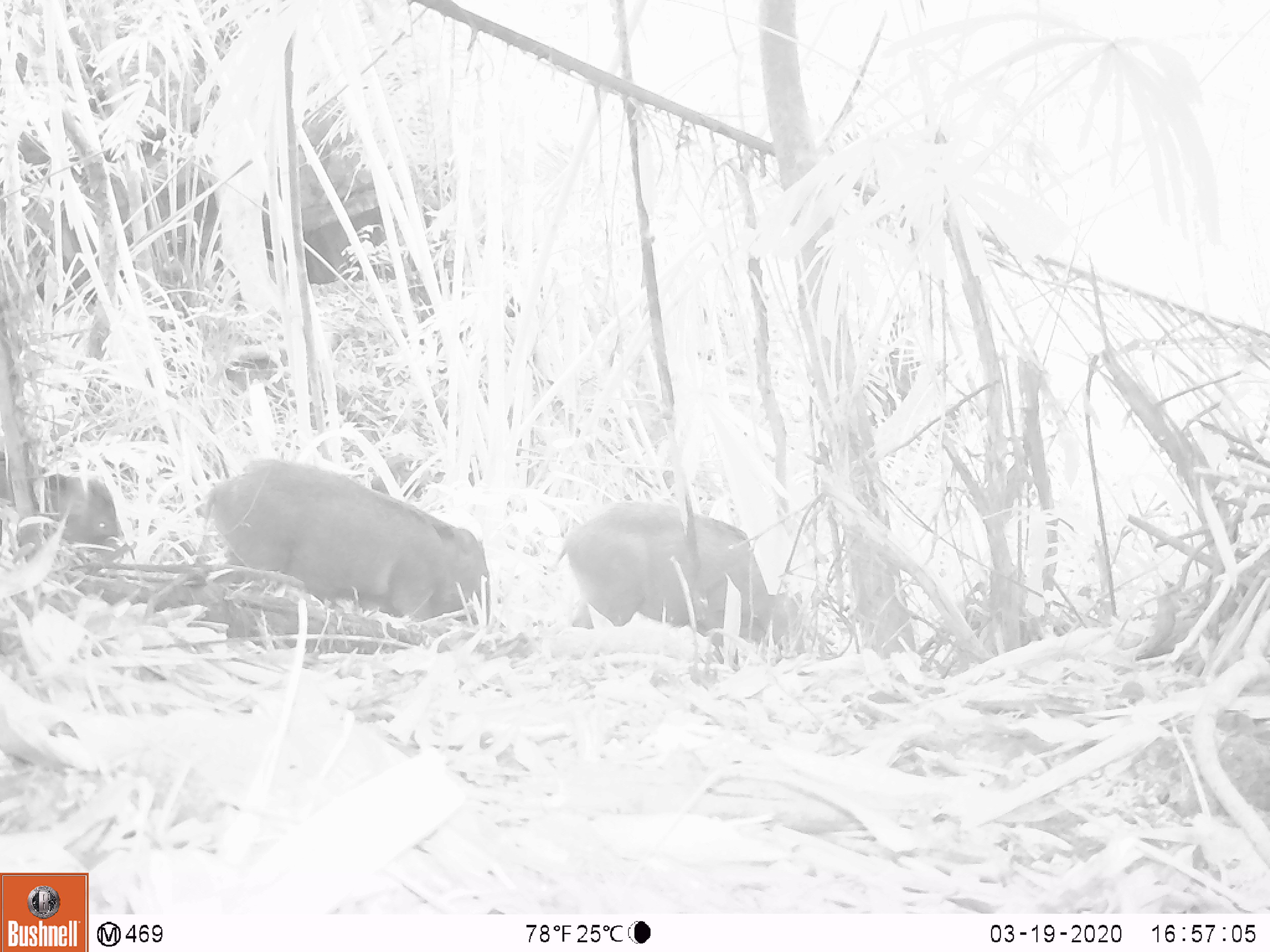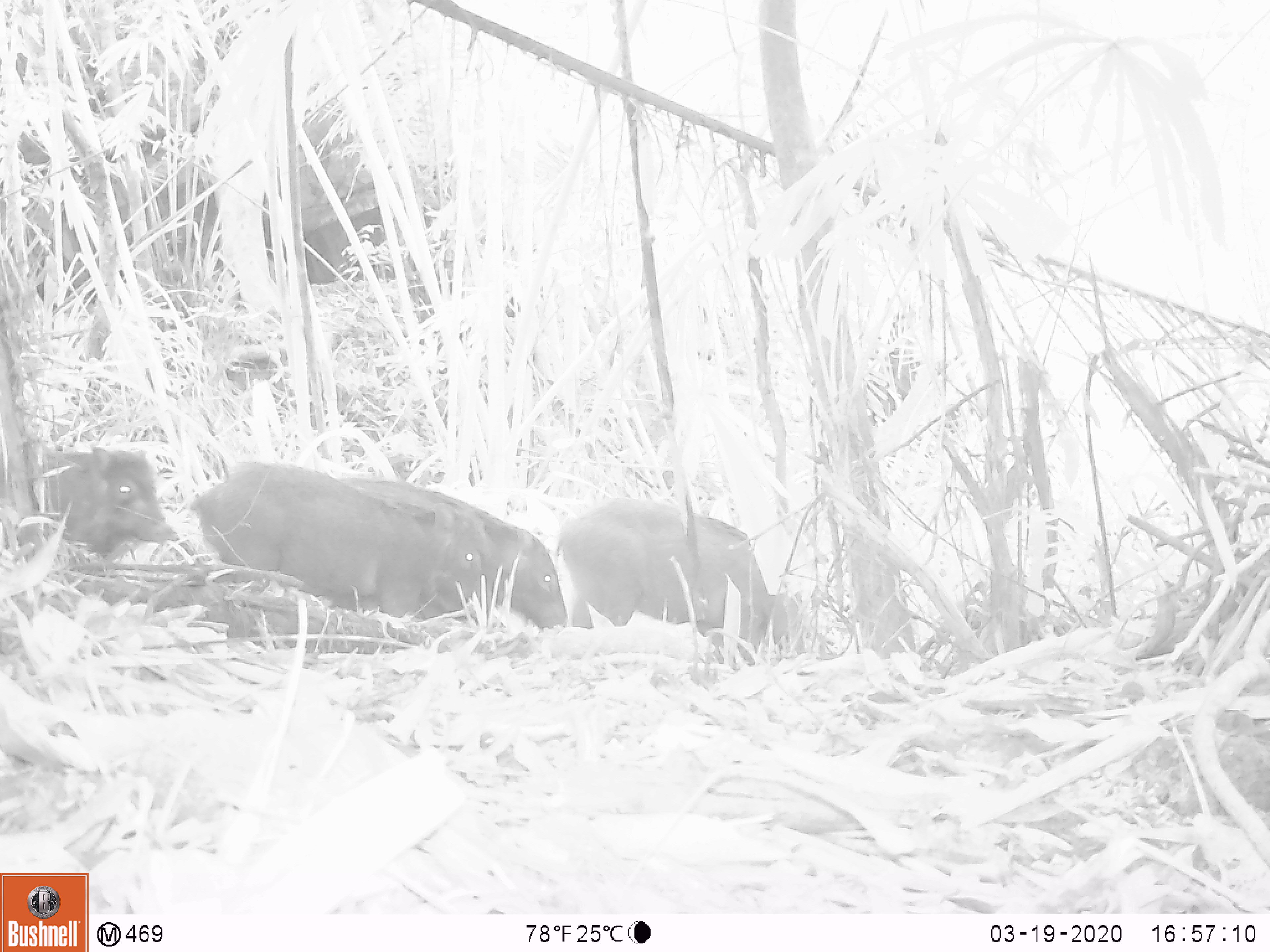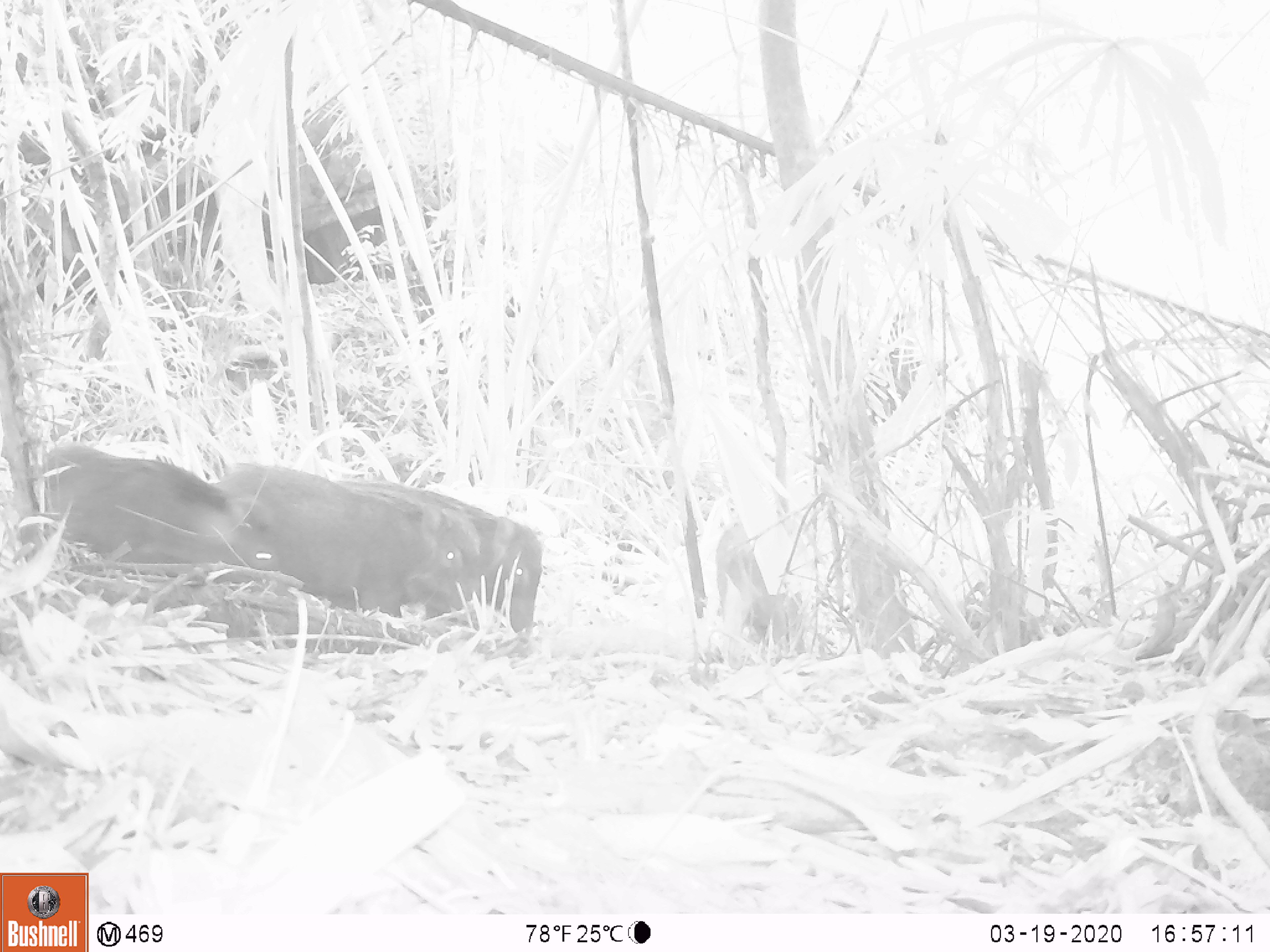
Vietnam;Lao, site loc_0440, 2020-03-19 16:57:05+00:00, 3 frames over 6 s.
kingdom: Animalia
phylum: Chordata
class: Mammalia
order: Artiodactyla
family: Suidae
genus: Sus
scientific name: Sus scrofa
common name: eurasian wild pig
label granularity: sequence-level